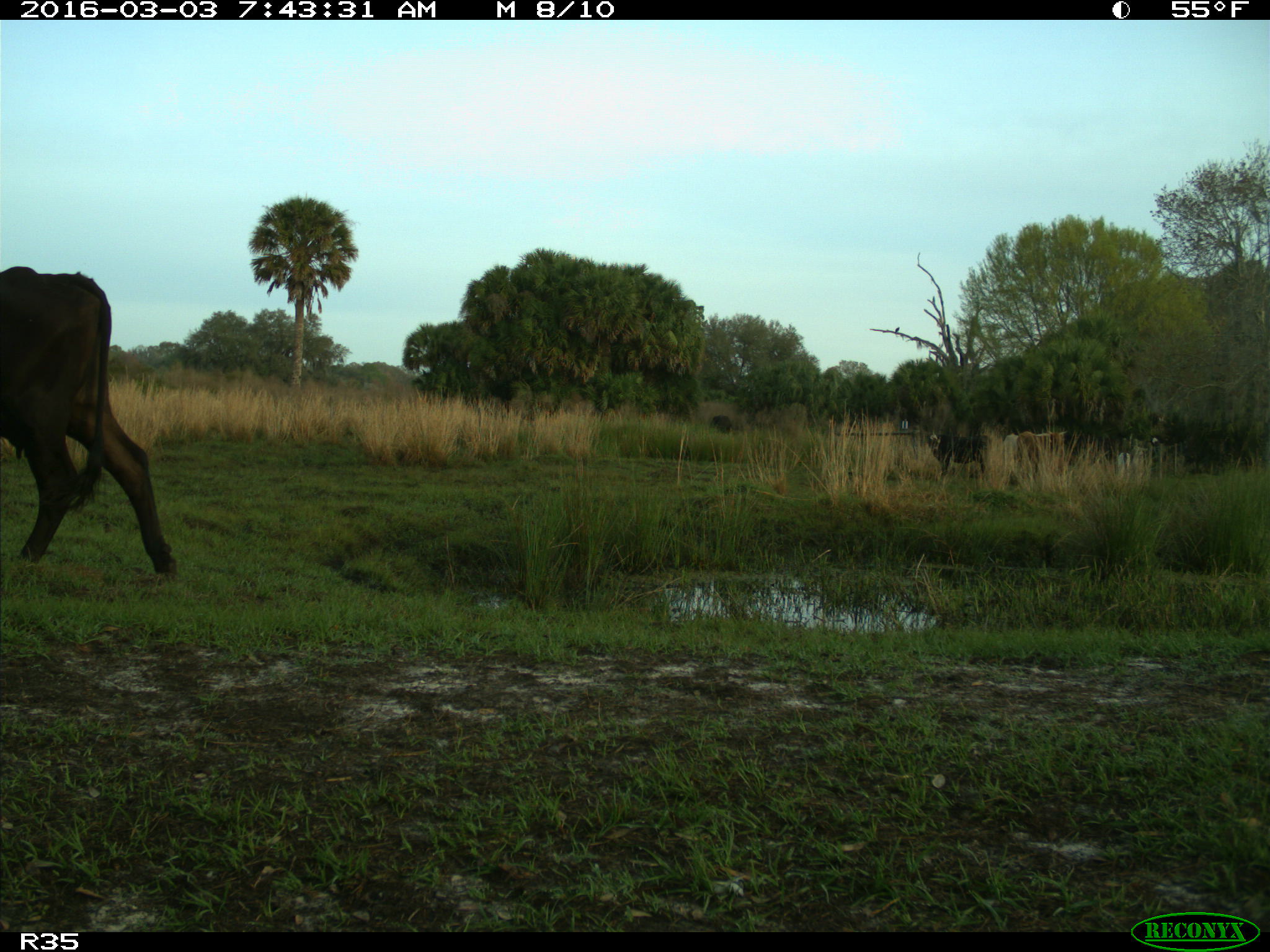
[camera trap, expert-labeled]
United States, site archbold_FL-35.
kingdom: Animalia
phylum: Chordata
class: Mammalia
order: Artiodactyla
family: Bovidae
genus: Bos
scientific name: Bos taurus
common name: domestic cow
Bos taurus (domestic cow).